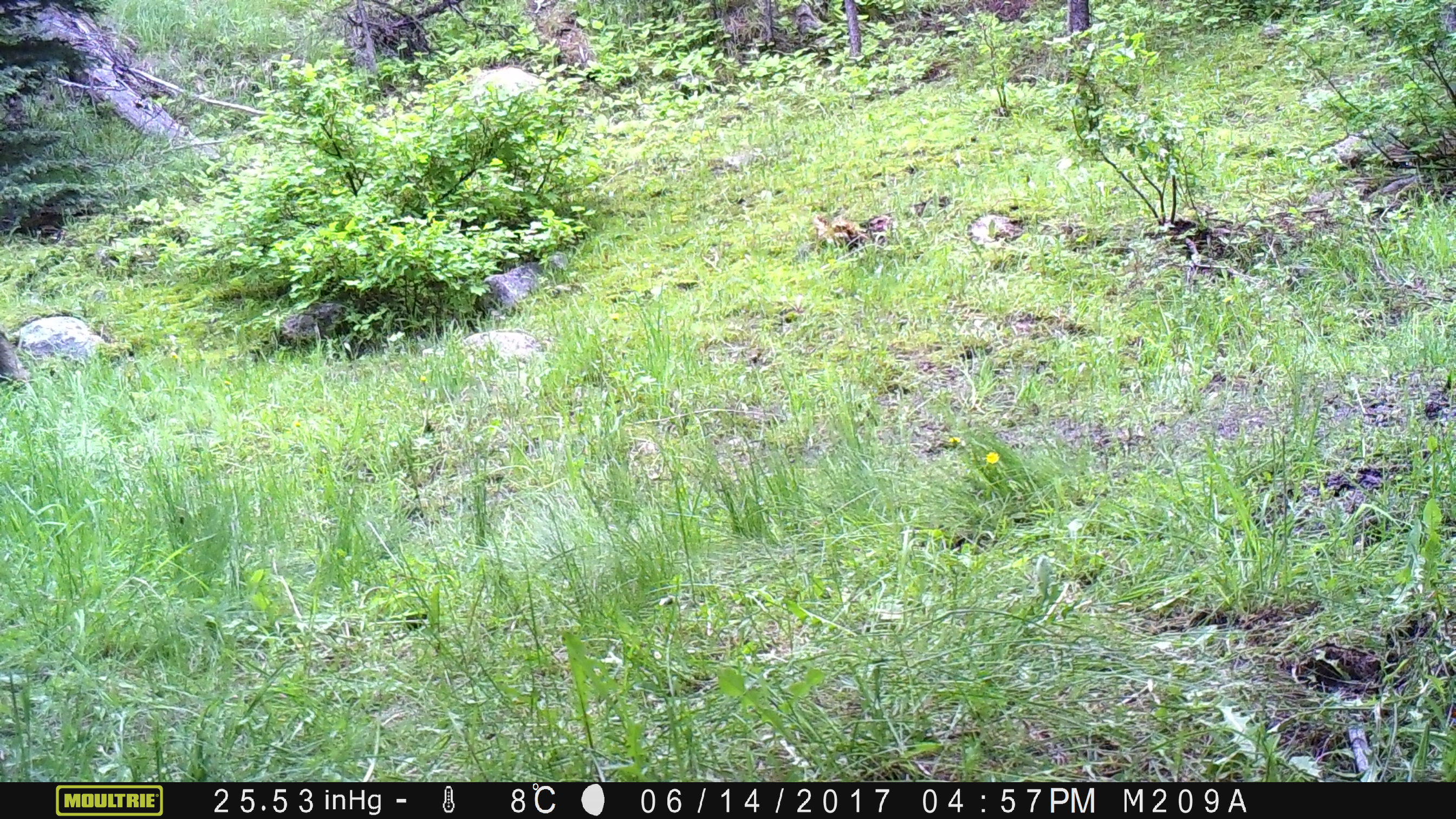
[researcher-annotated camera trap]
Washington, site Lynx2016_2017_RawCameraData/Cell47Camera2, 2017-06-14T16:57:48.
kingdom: Animalia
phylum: Chordata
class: Mammalia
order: Artiodactyla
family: Bovidae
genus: Bos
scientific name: Bos taurus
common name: domestic cattle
Domestic cattle (Bos taurus). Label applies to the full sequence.